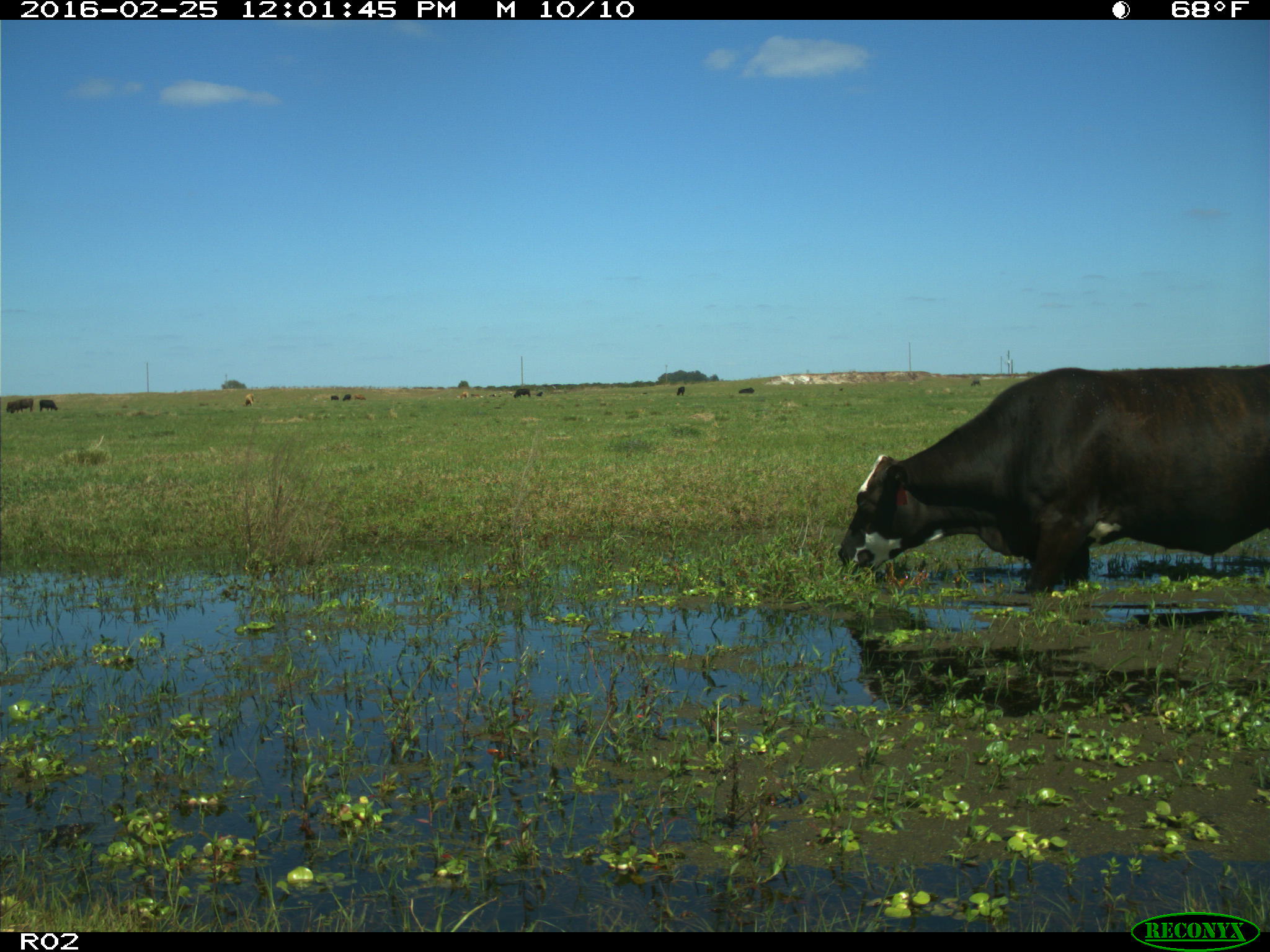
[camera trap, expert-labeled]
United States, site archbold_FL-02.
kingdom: Animalia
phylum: Chordata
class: Mammalia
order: Artiodactyla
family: Bovidae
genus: Bos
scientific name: Bos taurus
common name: domestic cow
Bos taurus (domestic cow).